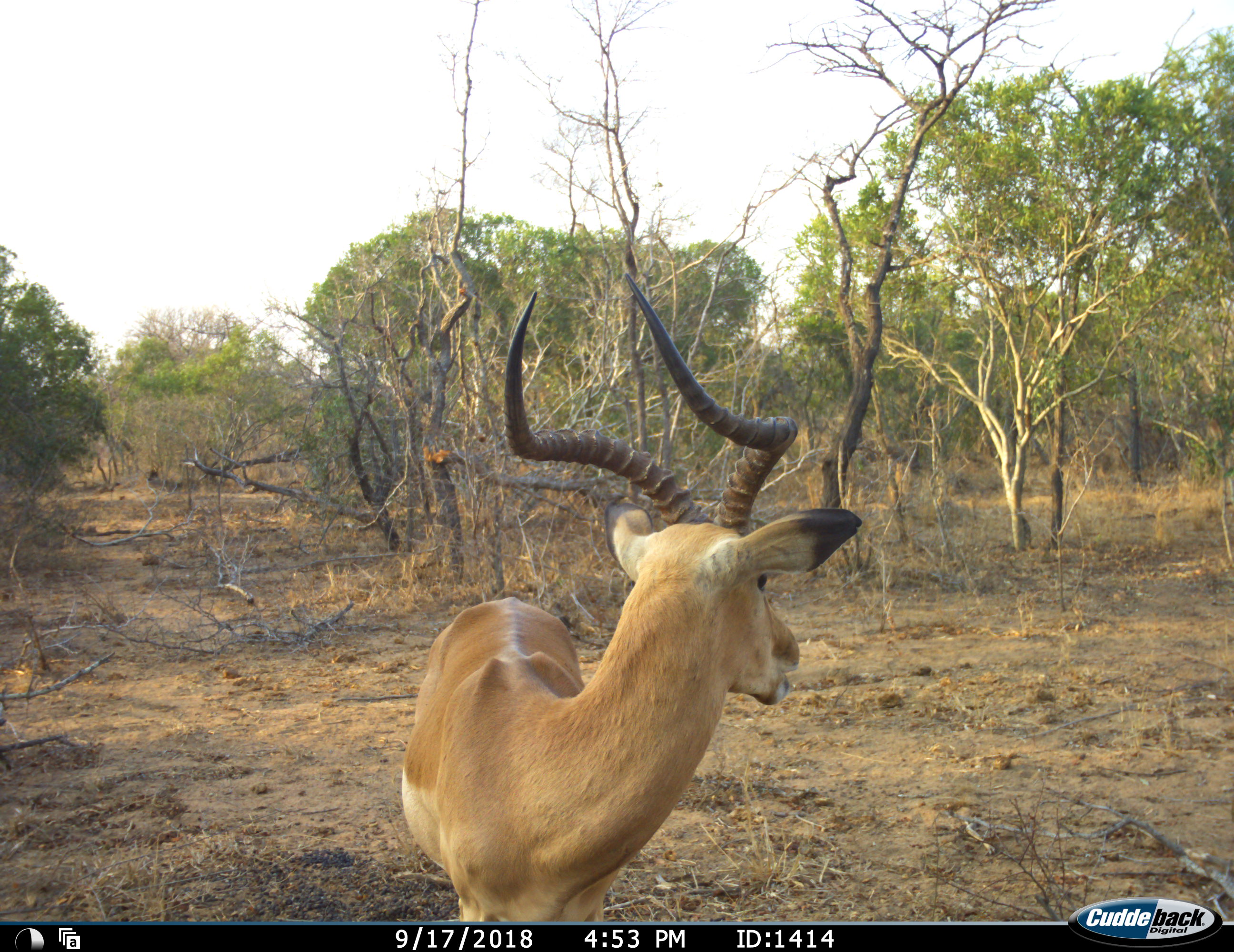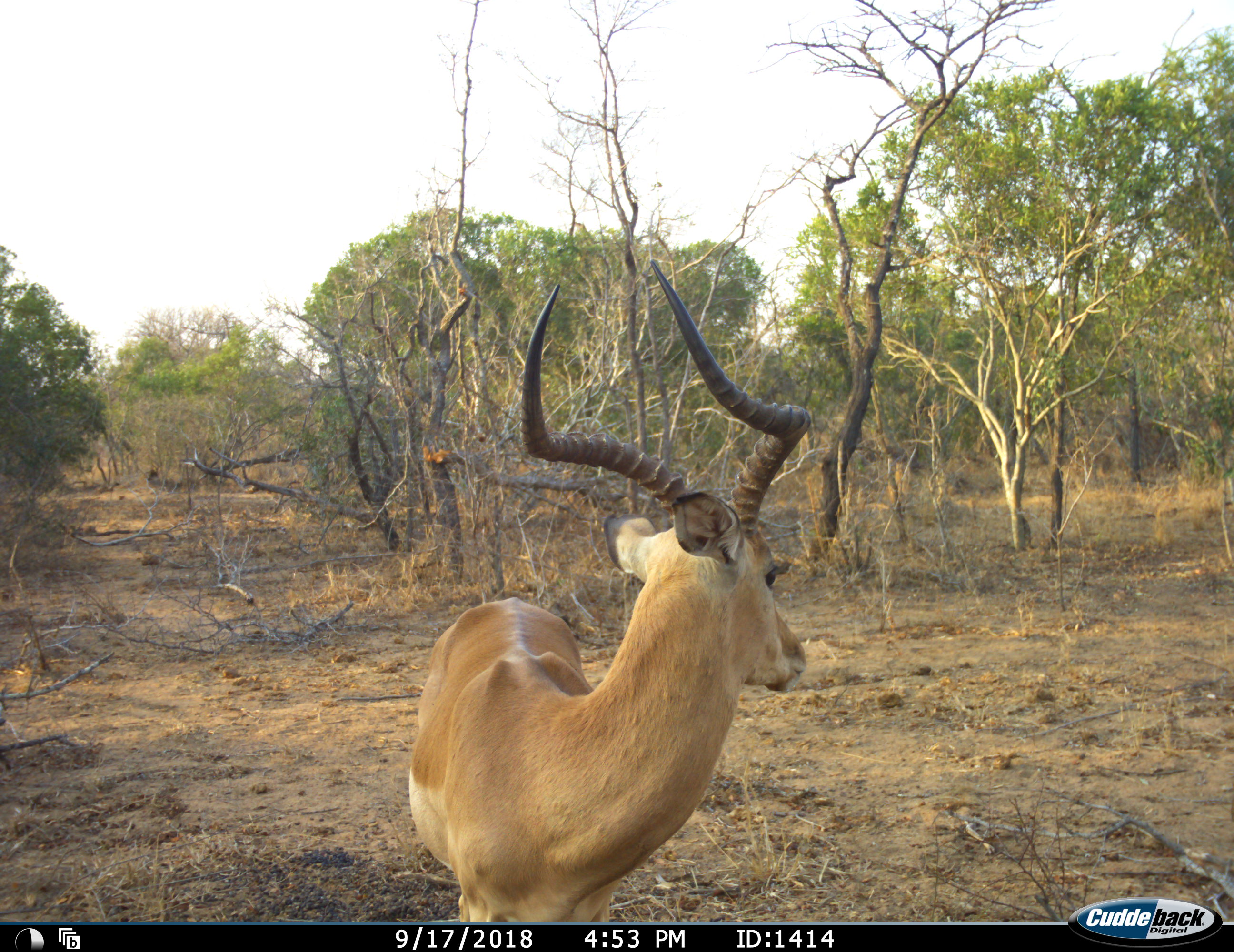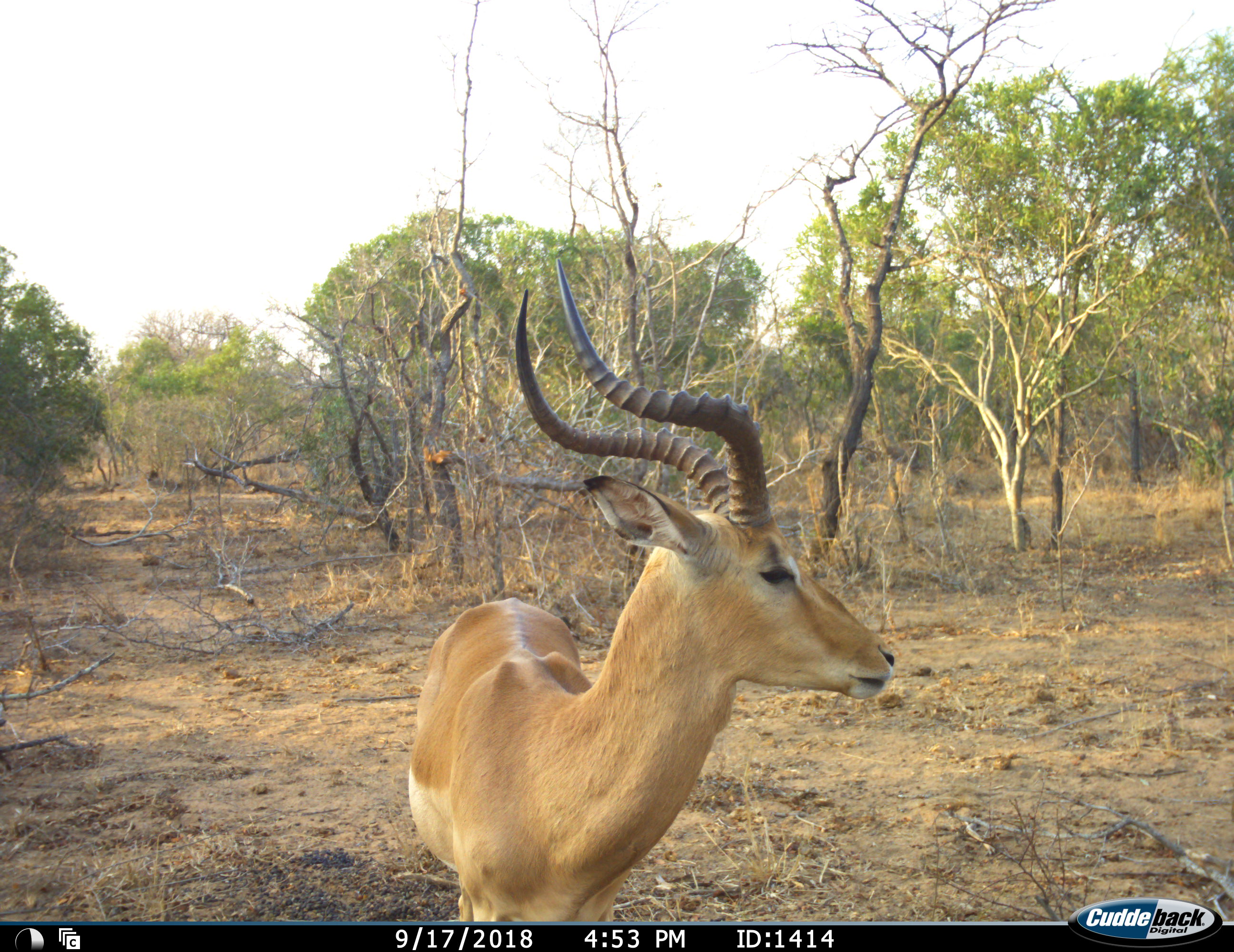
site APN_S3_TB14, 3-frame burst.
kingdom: Animalia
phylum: Chordata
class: Mammalia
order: Artiodactyla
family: Bovidae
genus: Aepyceros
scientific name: Aepyceros melampus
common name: impala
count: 1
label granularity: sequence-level